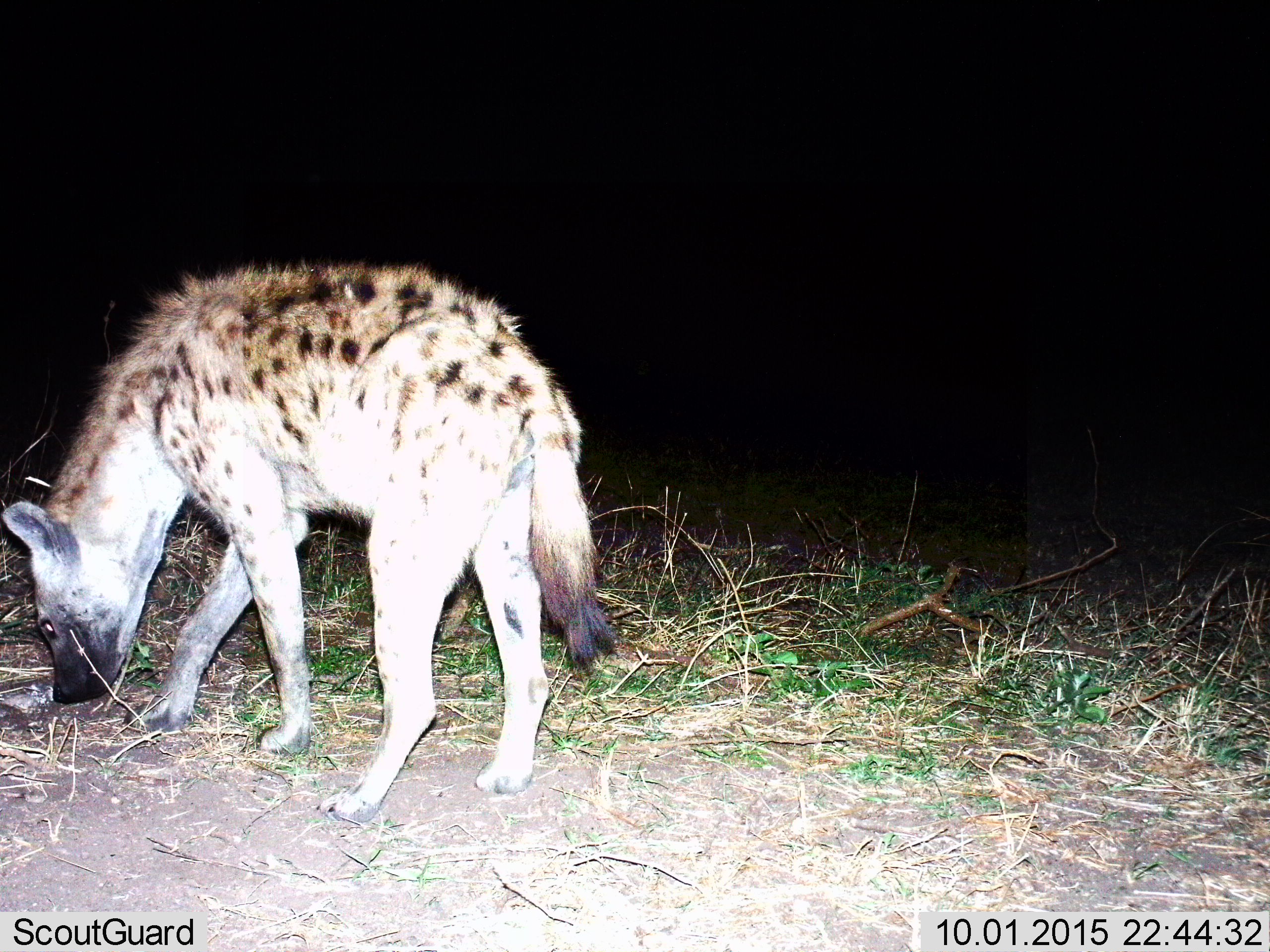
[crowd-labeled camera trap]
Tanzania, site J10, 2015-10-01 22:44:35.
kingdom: Animalia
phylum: Chordata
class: Mammalia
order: Carnivora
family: Hyaenidae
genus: Crocuta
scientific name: Crocuta crocuta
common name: spotted hyena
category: hyenaspotted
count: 1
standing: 60%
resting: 0%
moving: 20%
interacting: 10%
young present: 0%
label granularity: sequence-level